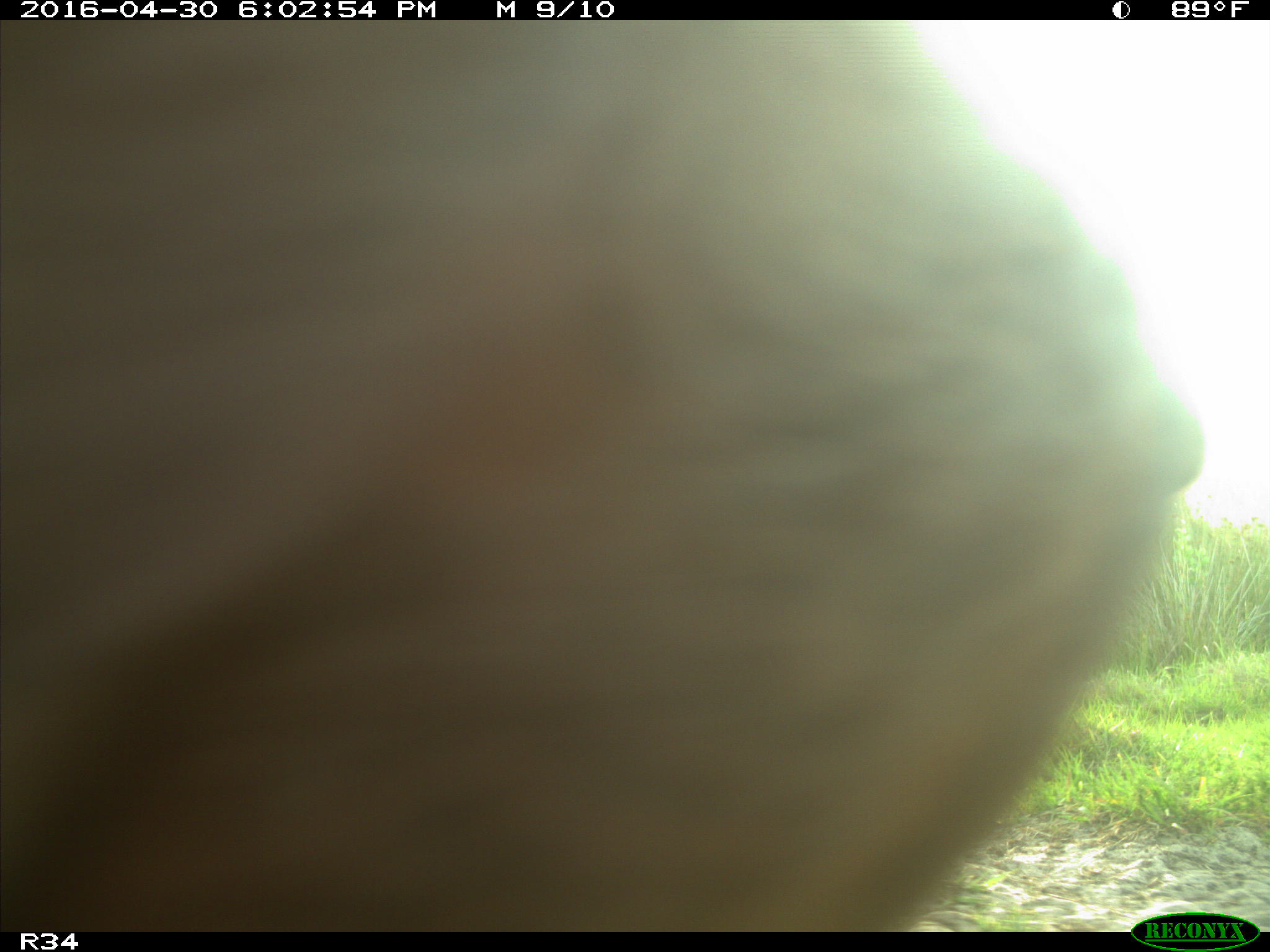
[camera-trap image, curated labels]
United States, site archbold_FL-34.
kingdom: Animalia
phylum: Chordata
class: Mammalia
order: Artiodactyla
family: Bovidae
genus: Bos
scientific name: Bos taurus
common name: domestic cow